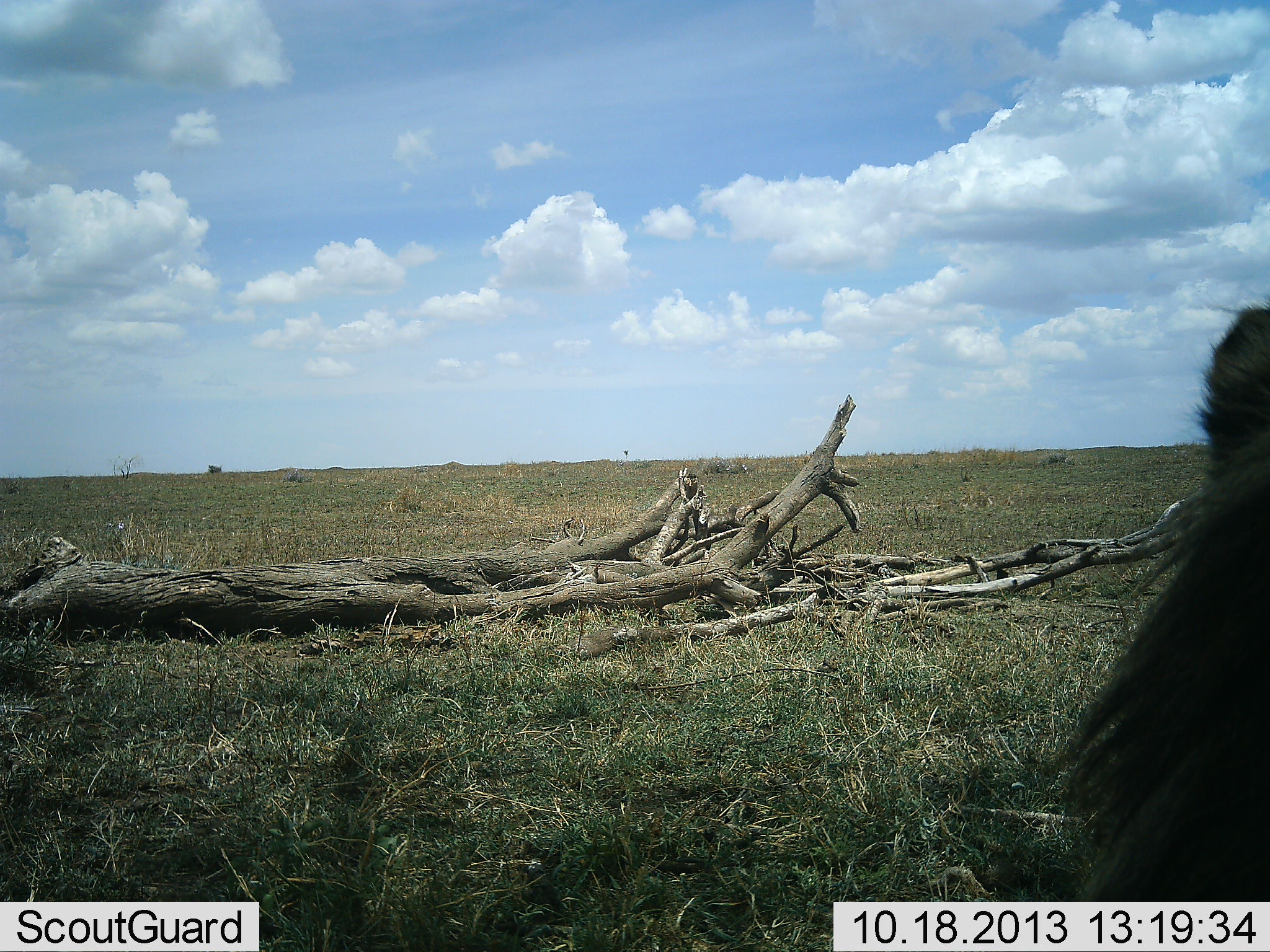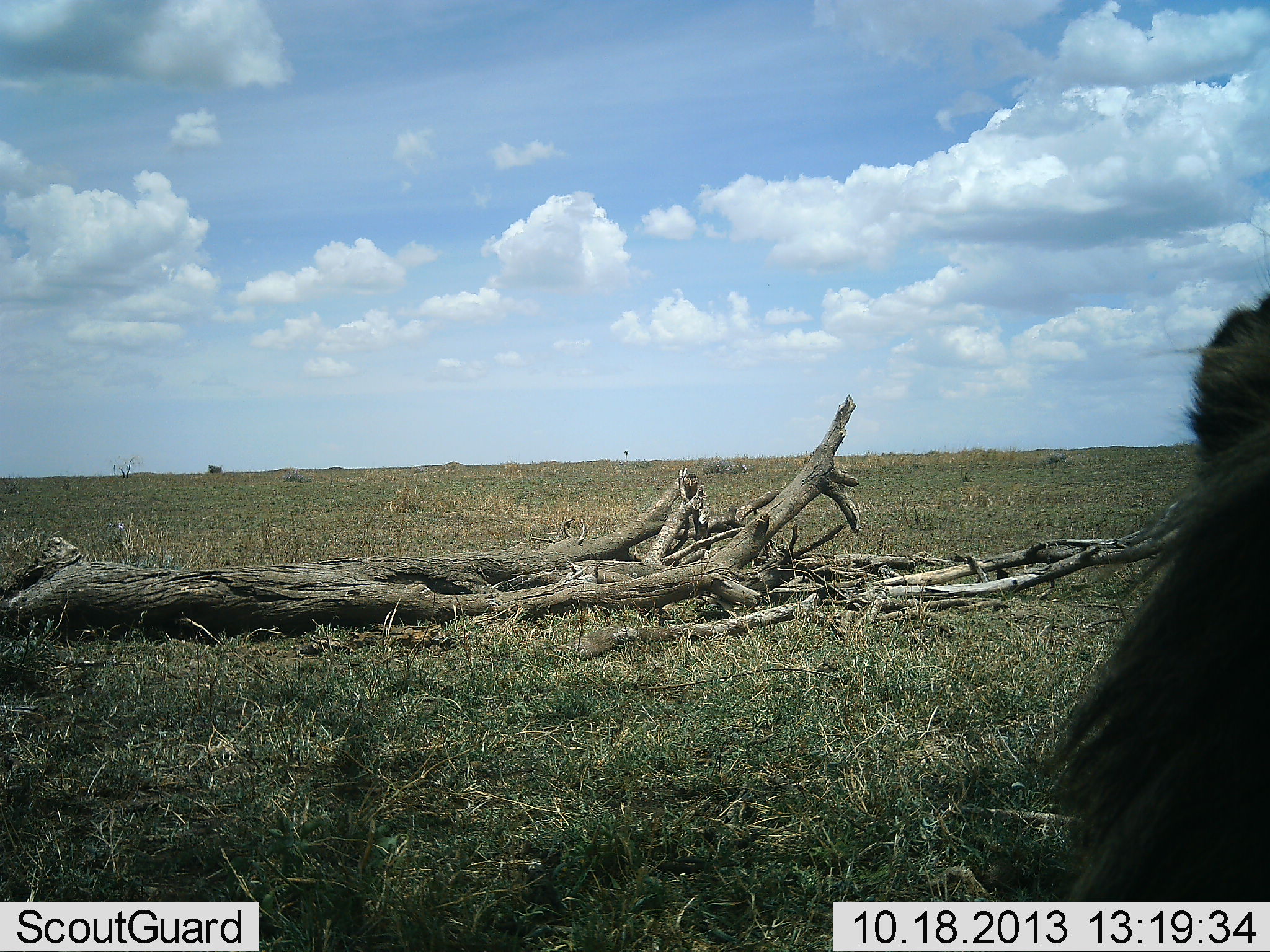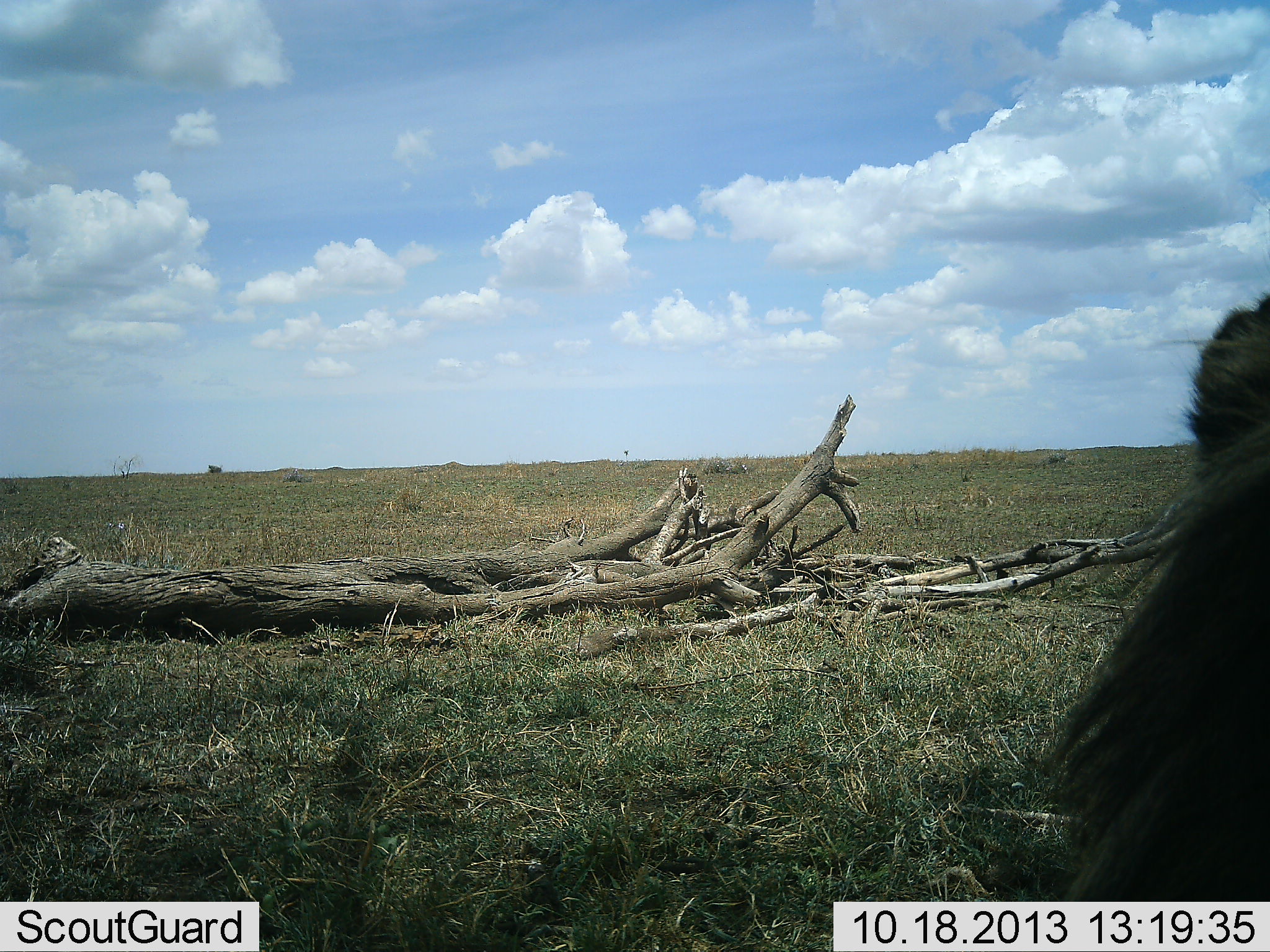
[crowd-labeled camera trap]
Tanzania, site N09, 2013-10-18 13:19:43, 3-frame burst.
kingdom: Animalia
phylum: Chordata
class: Mammalia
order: Carnivora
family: Felidae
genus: Panthera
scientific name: Panthera leo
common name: lion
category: lionmale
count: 1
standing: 27%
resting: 82%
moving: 0%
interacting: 0%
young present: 0%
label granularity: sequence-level